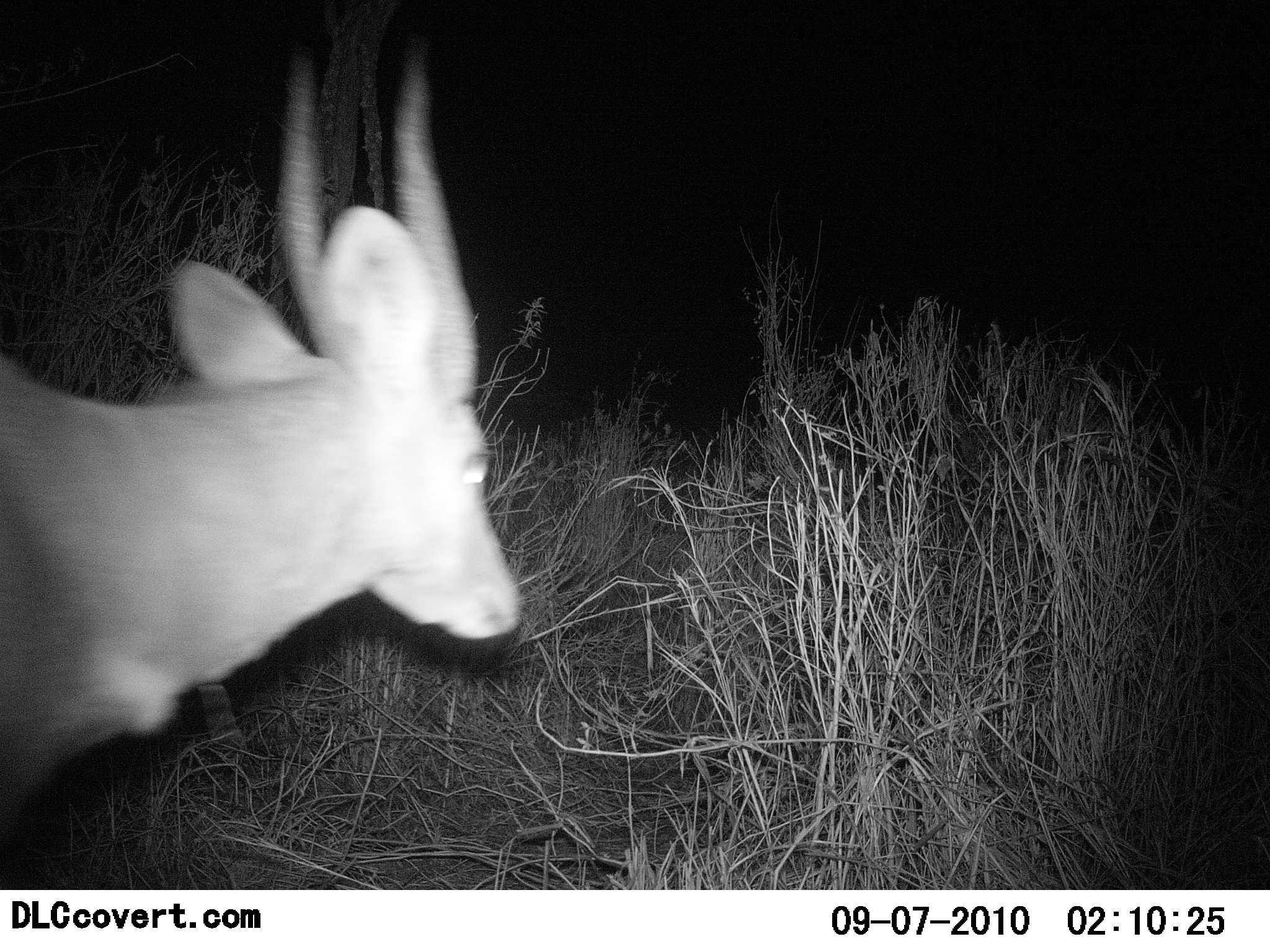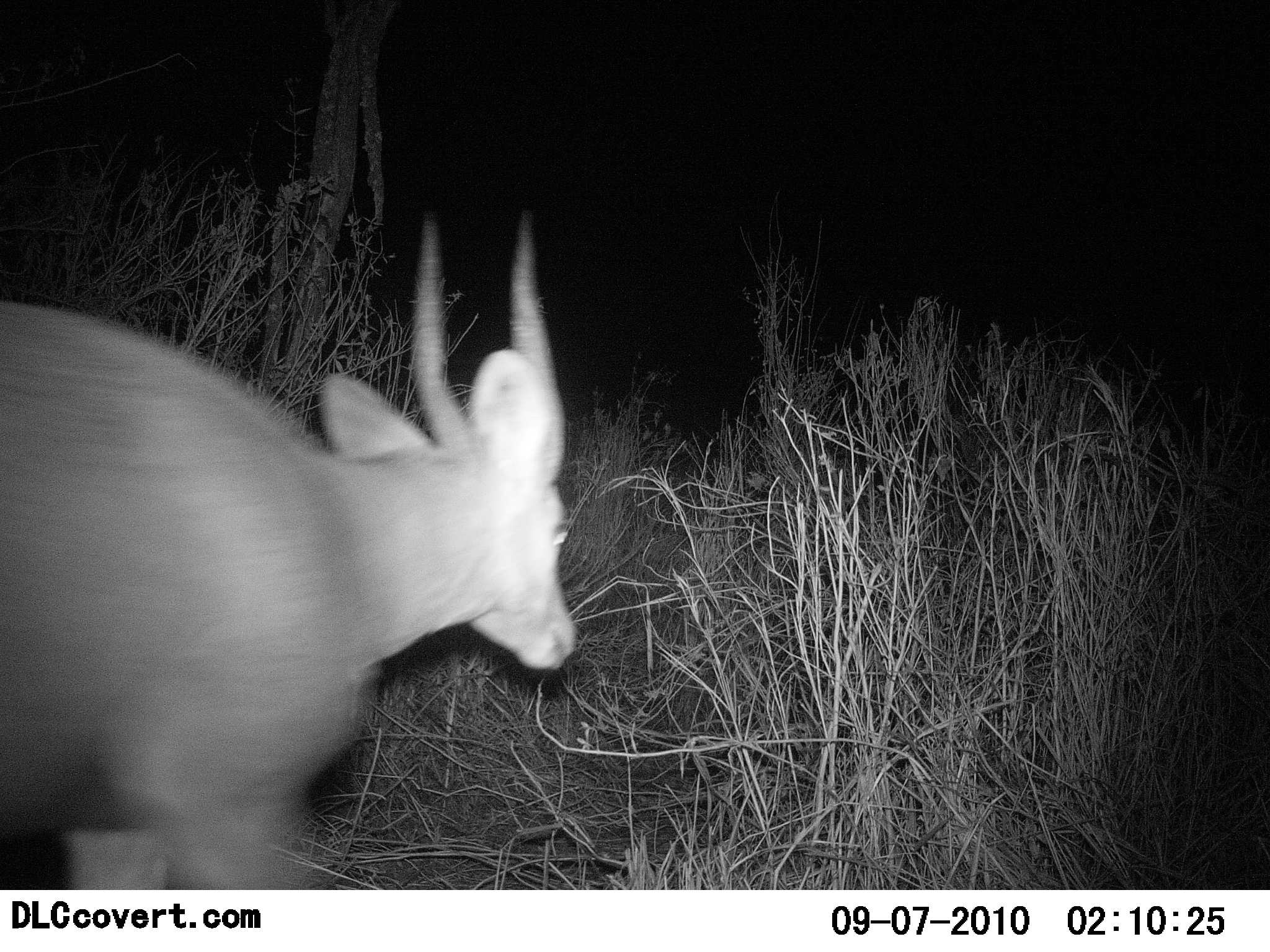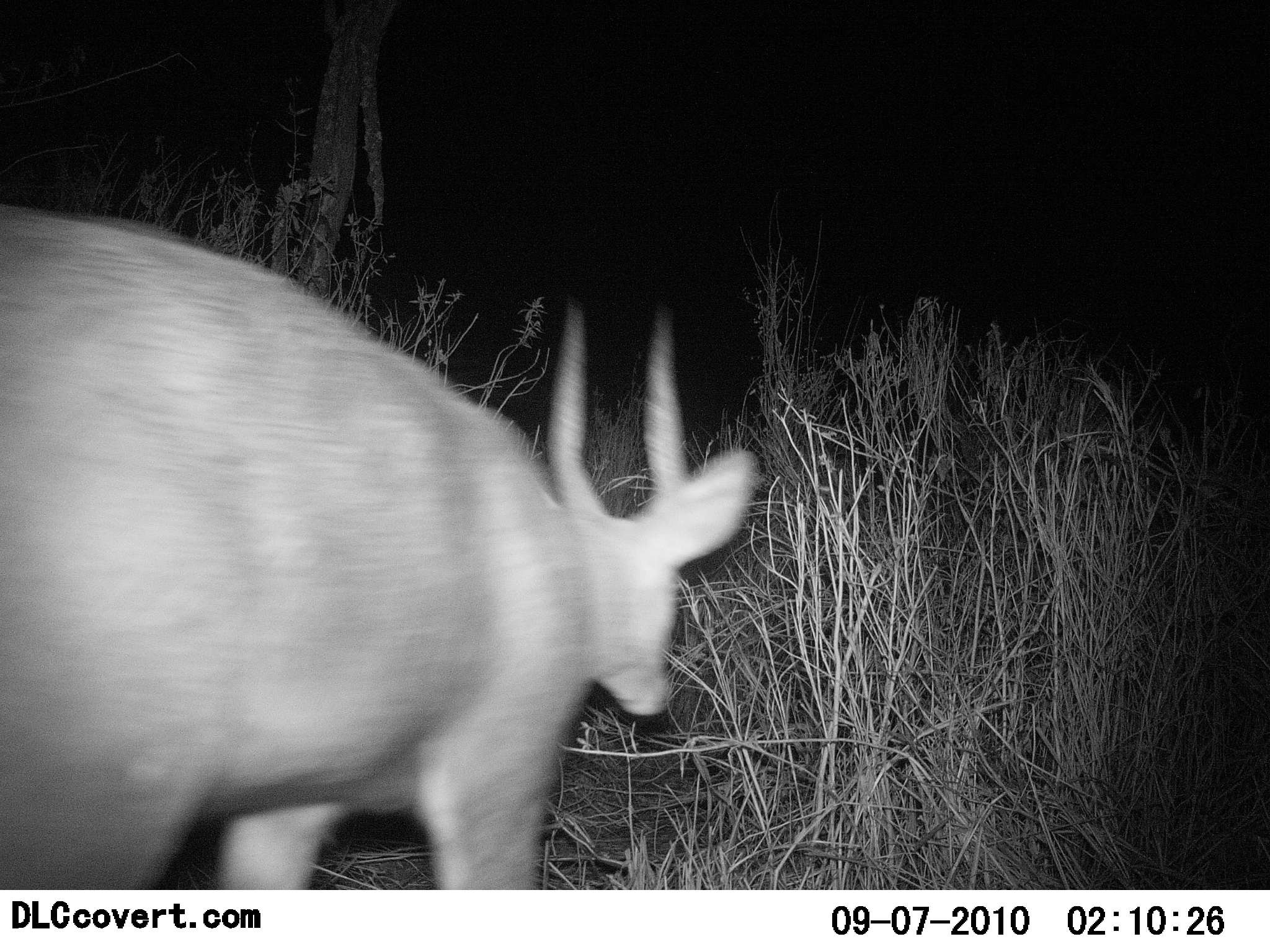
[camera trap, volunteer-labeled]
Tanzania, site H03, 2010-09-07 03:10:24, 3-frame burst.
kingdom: Animalia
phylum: Chordata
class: Mammalia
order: Artiodactyla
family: Bovidae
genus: Nanger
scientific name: Nanger granti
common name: grant's gazelle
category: gazellegrants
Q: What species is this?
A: Gazellegrants (grant's gazelle) (Nanger granti).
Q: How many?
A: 1.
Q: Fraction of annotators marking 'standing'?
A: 0%.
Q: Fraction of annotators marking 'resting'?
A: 0%.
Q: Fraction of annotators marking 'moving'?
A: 100%.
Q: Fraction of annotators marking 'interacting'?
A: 0%.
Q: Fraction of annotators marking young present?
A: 0%.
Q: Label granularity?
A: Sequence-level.